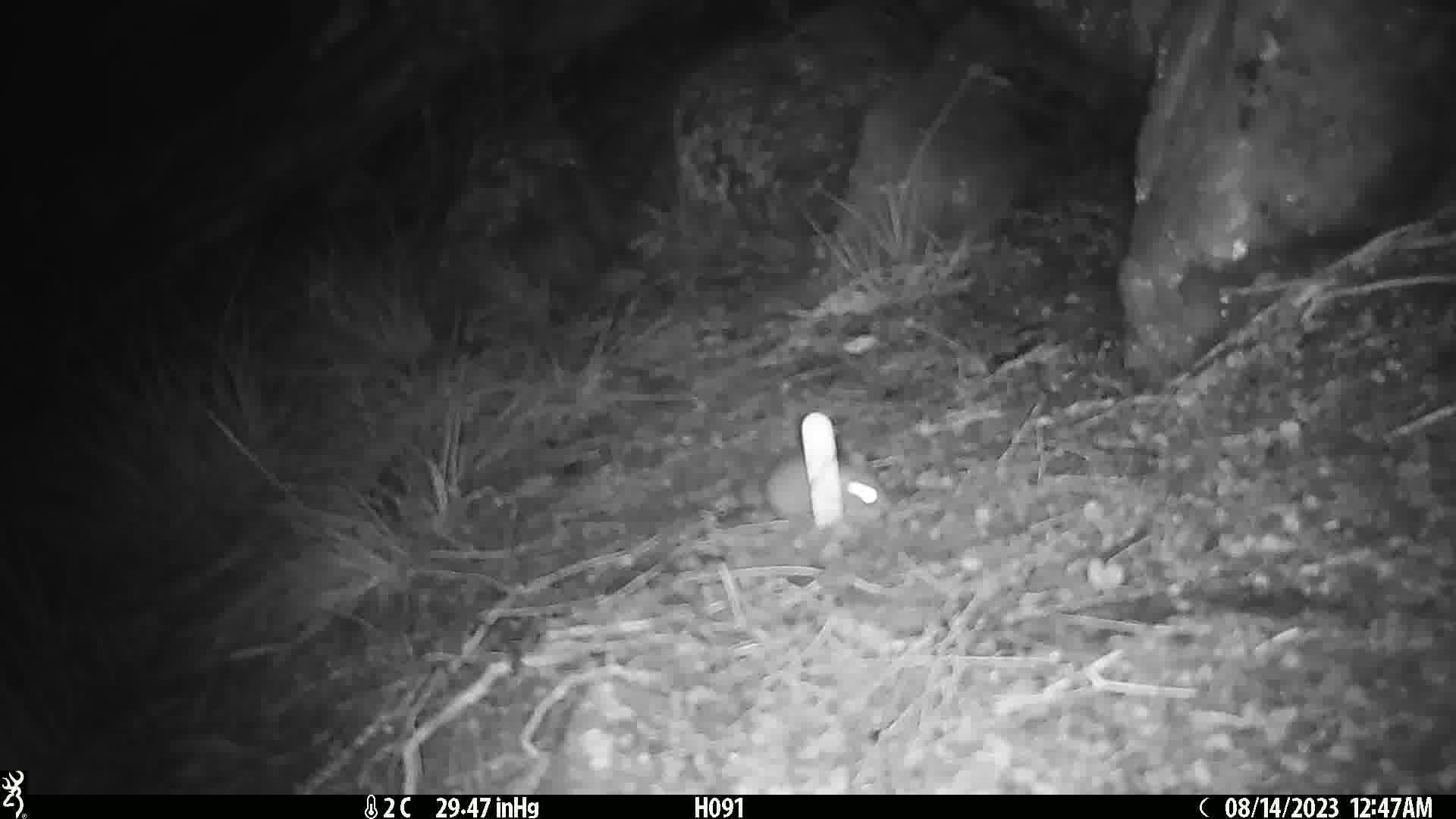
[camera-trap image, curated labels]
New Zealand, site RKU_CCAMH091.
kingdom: Animalia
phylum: Chordata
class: Mammalia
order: Rodentia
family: Muridae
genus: Rattus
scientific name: Rattus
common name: rat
Rat (Rattus).